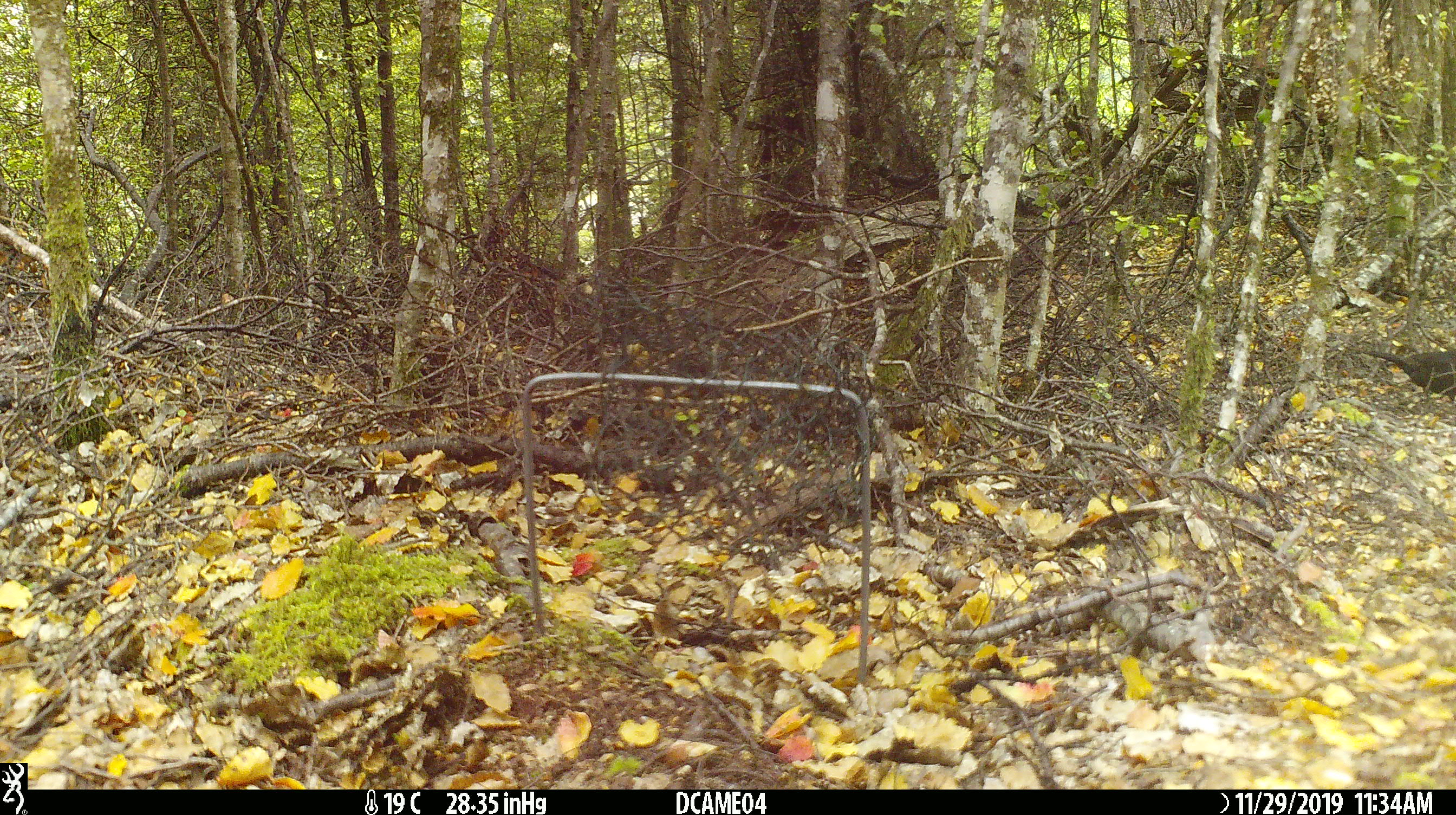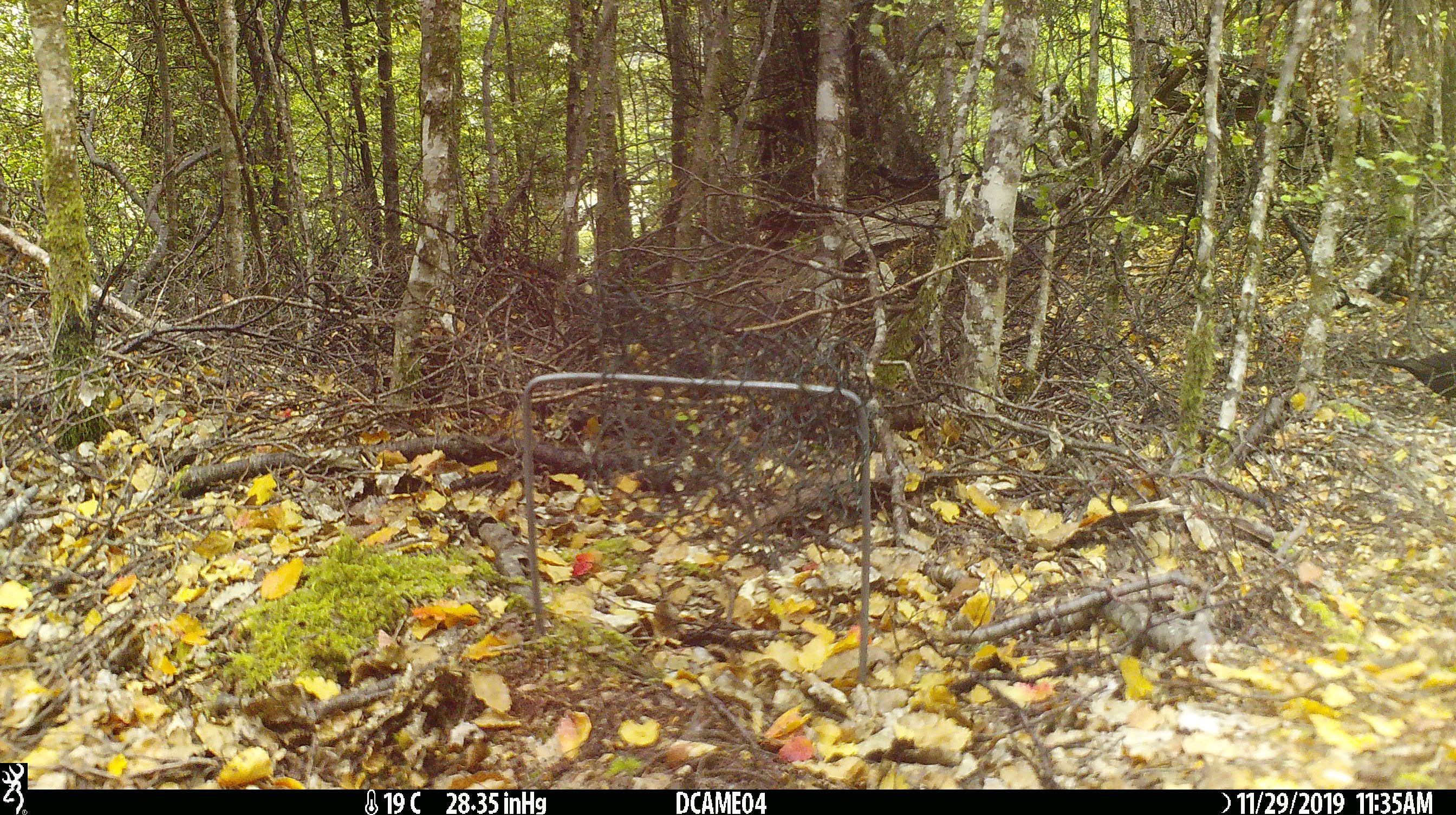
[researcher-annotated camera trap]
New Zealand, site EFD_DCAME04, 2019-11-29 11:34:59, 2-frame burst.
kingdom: Animalia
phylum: Chordata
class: Aves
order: Passeriformes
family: Turdidae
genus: Turdus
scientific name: Turdus merula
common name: eurasian blackbird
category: blackbird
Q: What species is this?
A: Blackbird (eurasian blackbird) (Turdus merula).